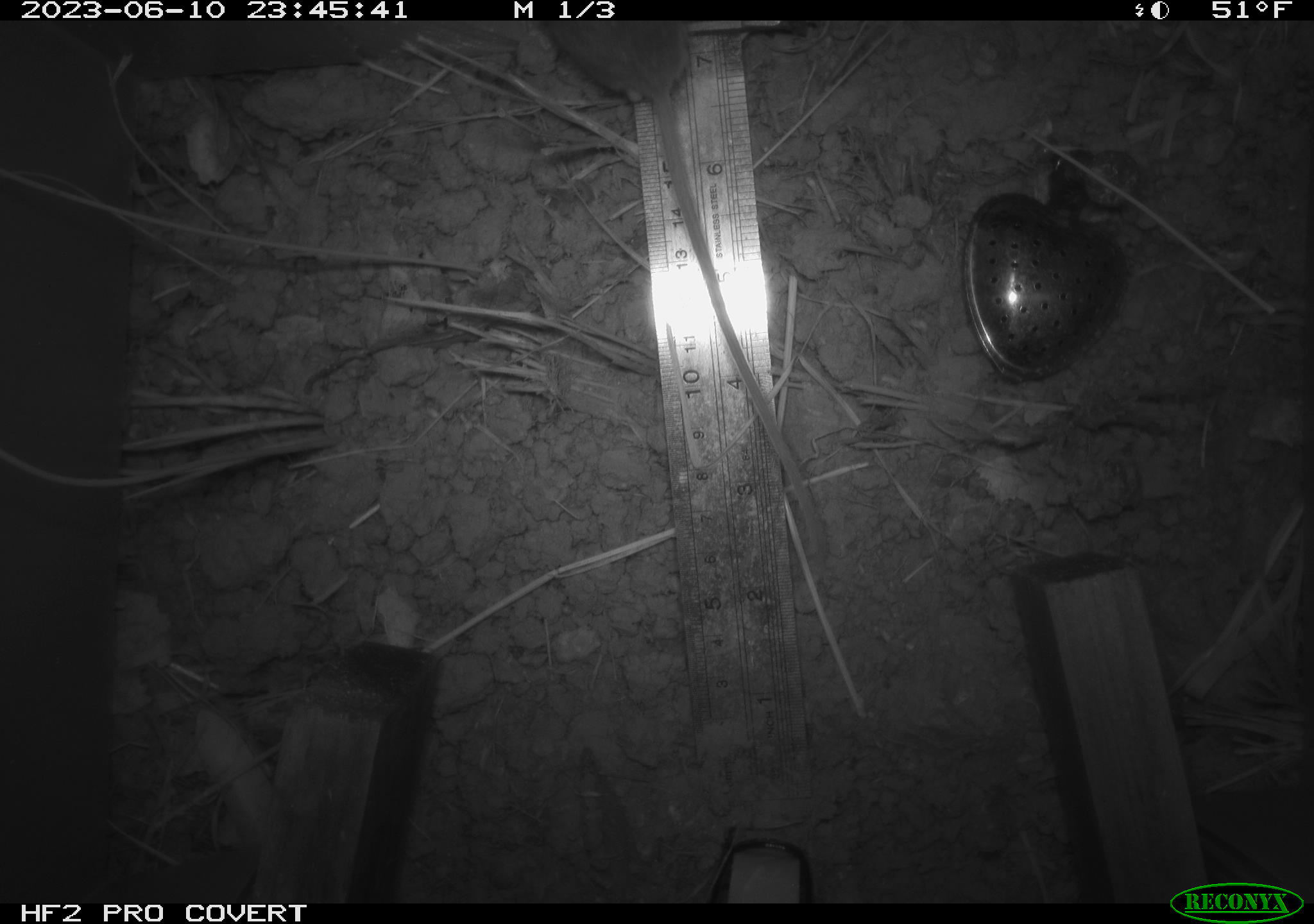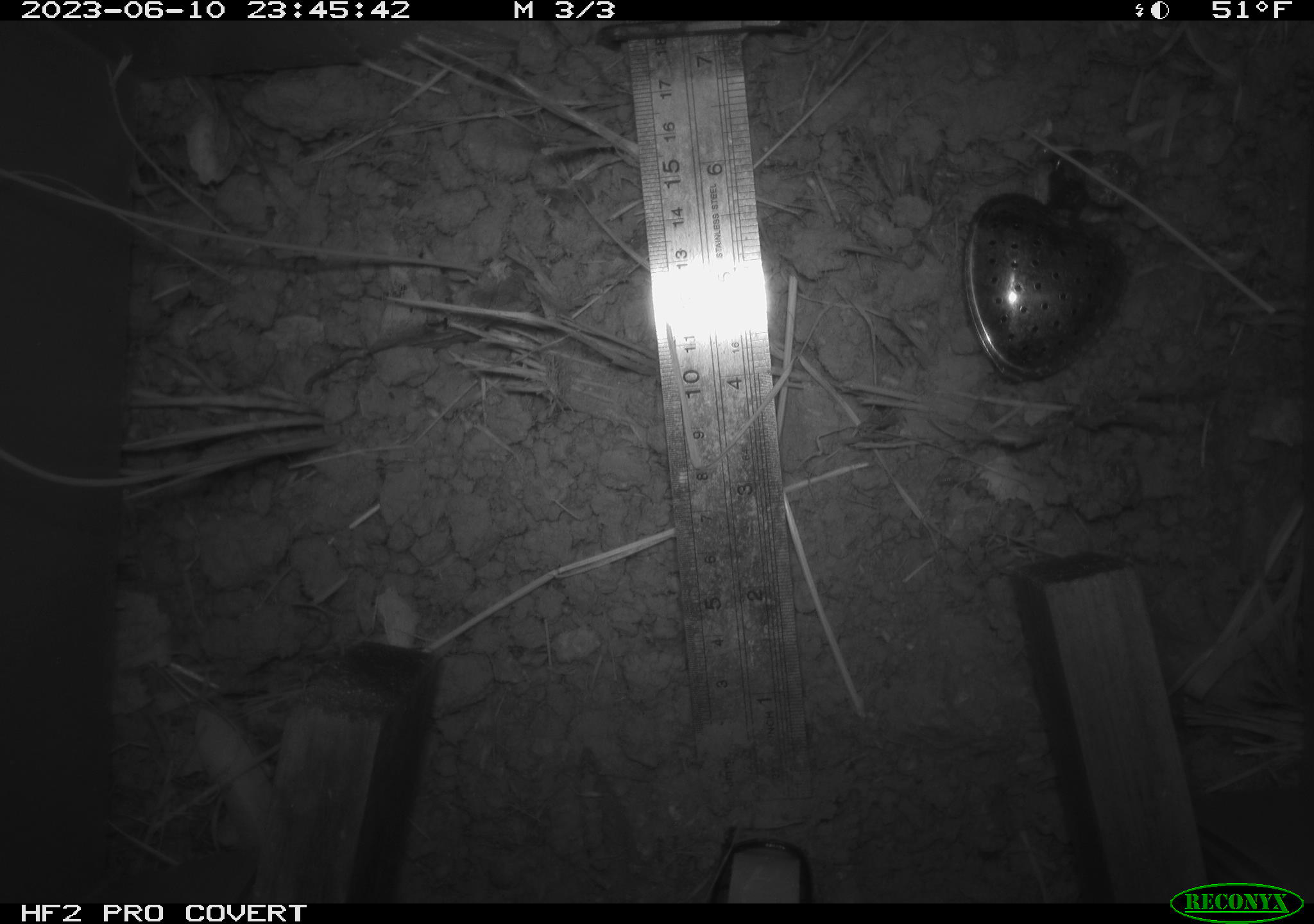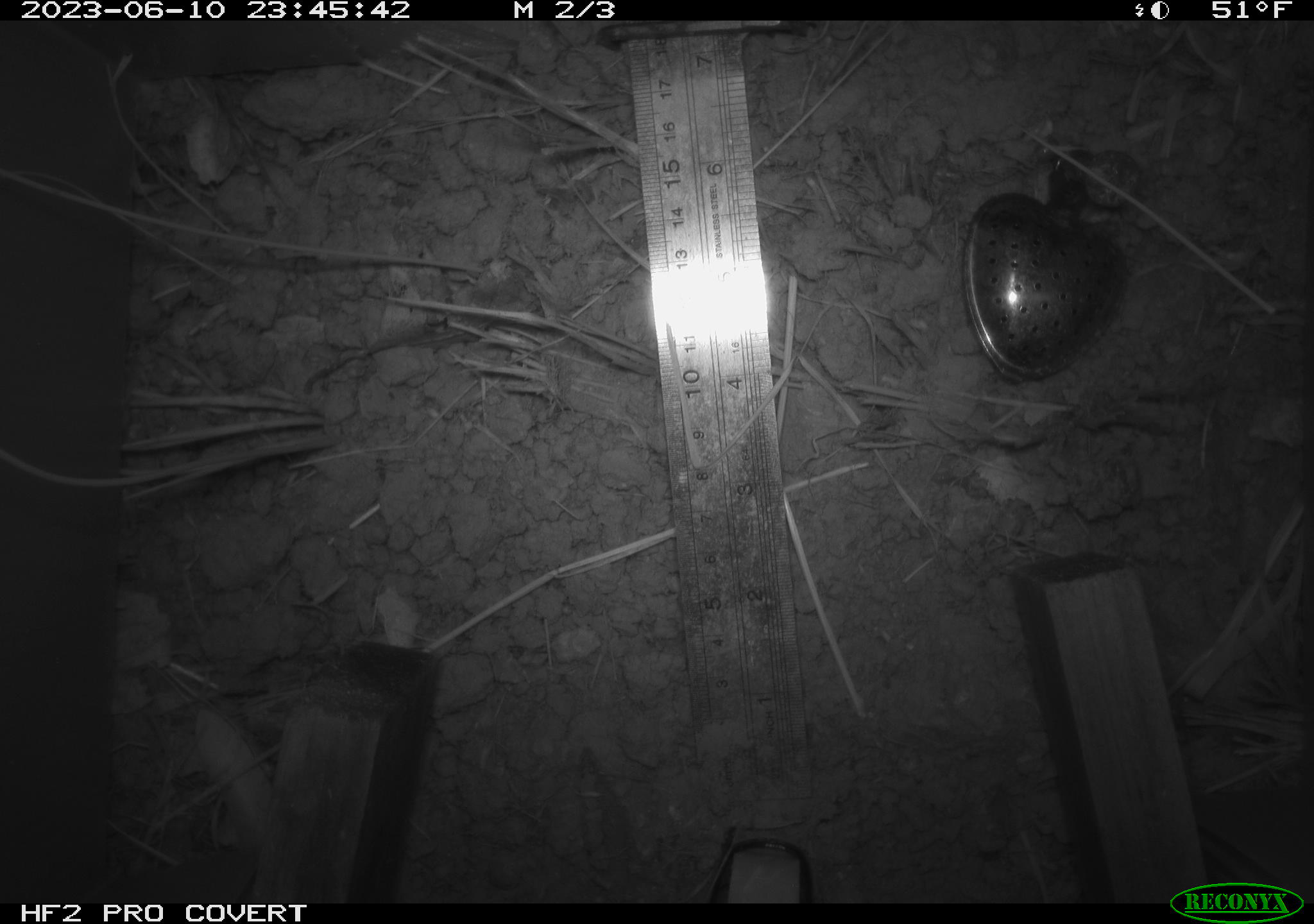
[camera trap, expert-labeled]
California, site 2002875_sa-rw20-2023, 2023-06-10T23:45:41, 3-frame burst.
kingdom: Animalia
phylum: Chordata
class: Mammalia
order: Rodentia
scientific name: Rodentia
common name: rodent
Rodent (Rodentia).